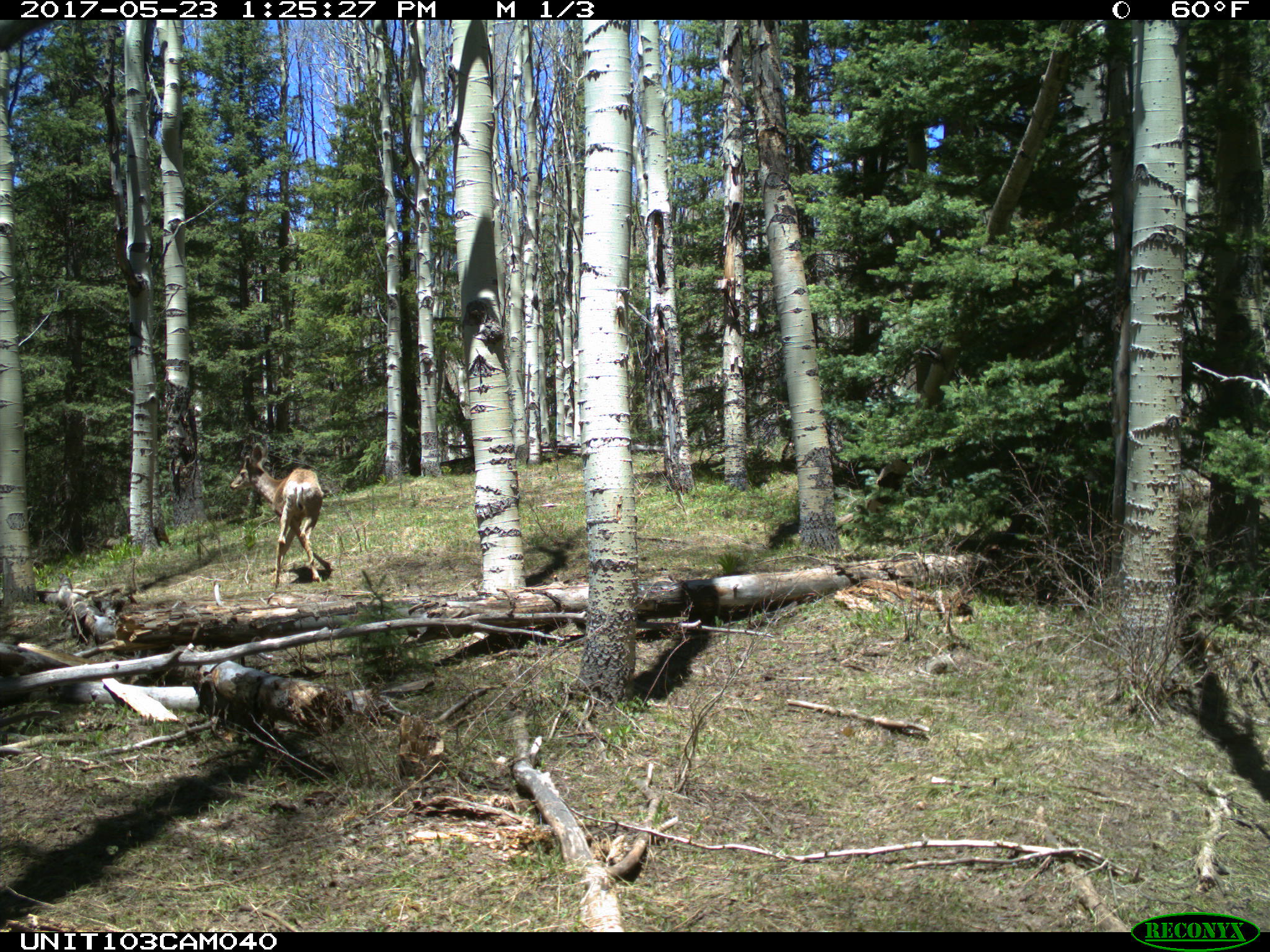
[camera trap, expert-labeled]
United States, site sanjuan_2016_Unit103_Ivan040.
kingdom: Animalia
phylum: Chordata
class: Mammalia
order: Artiodactyla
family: Cervidae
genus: Odocoileus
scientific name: Odocoileus hemionus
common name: mule deer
Odocoileus hemionus (mule deer).